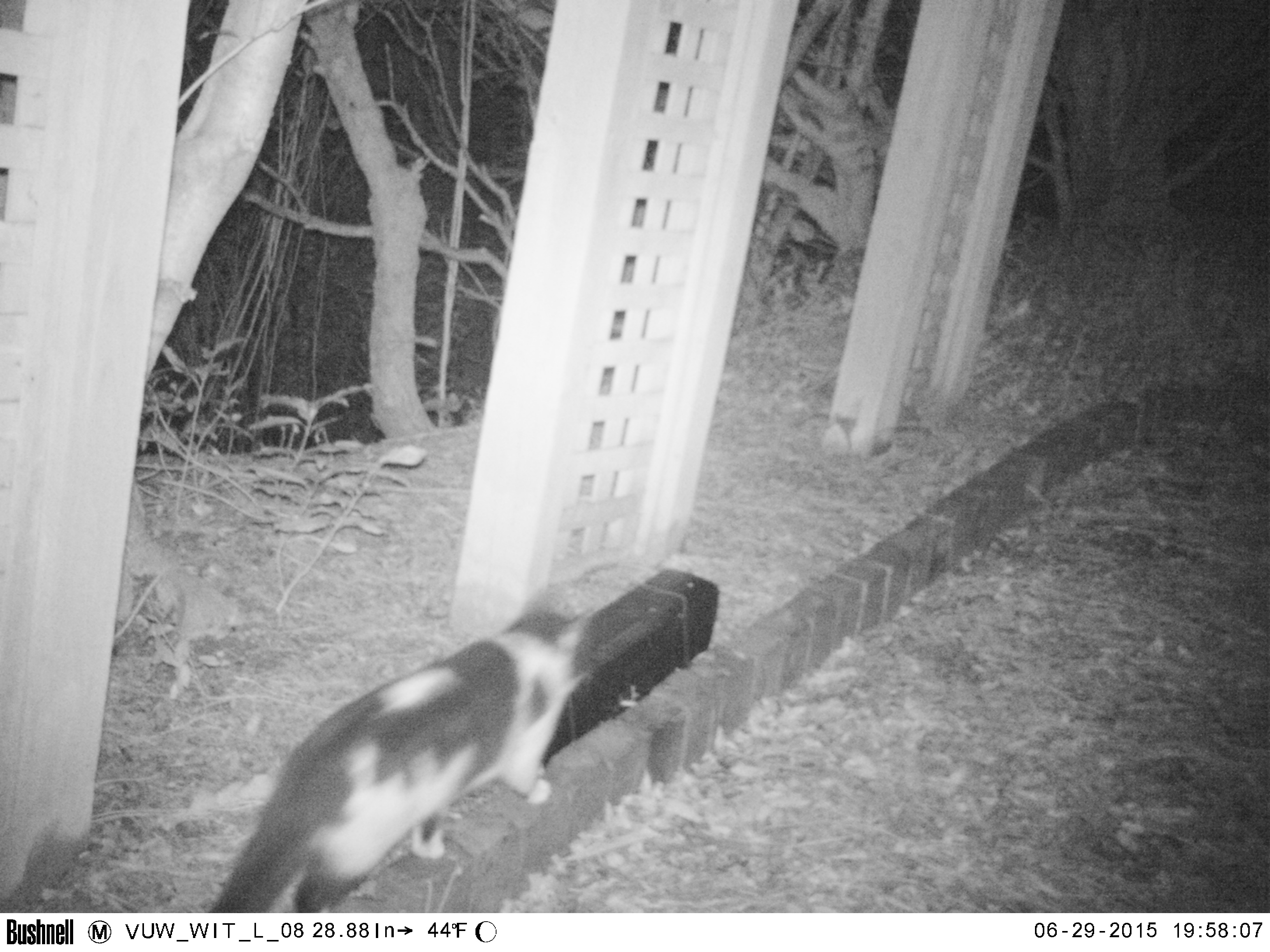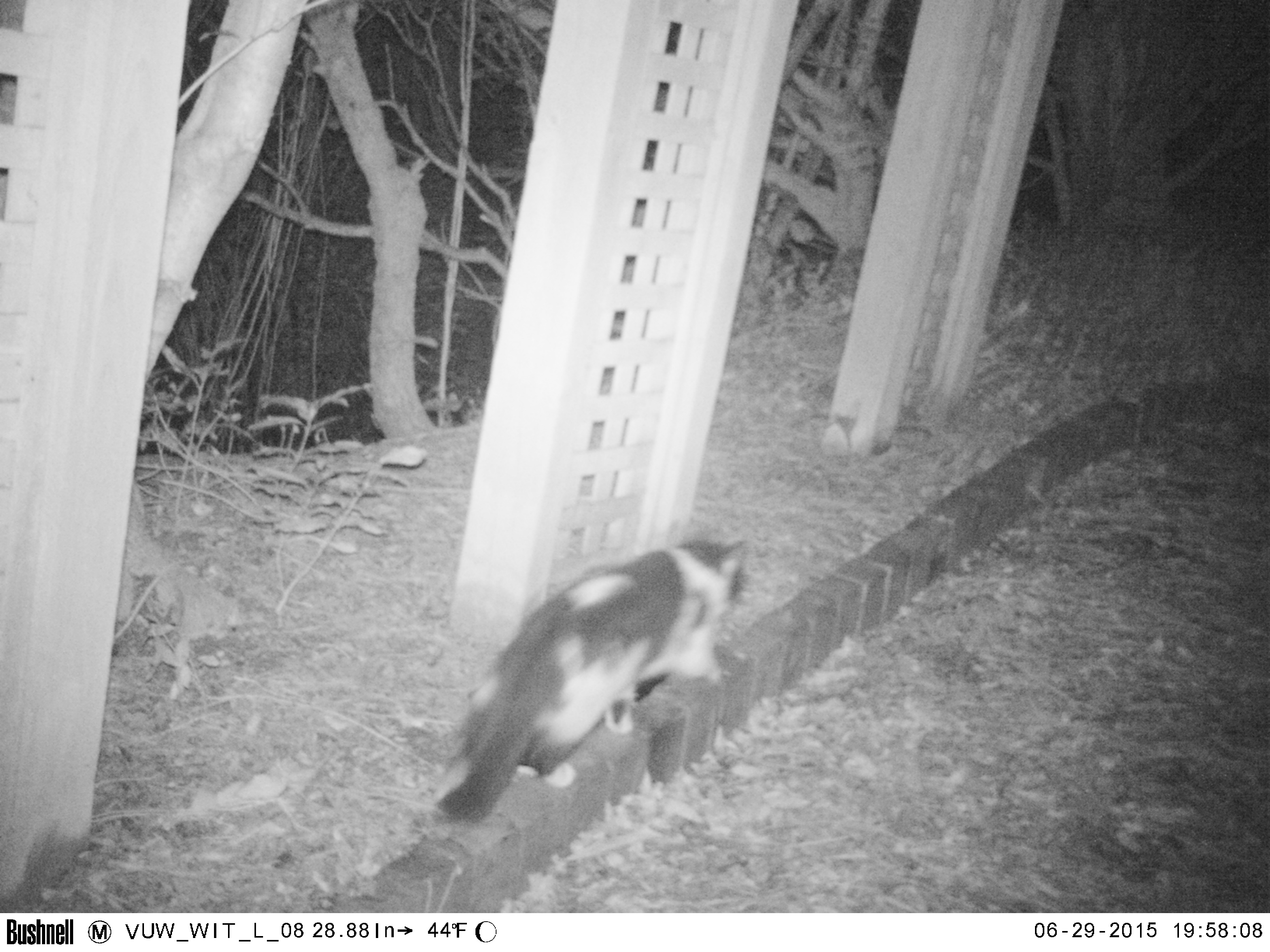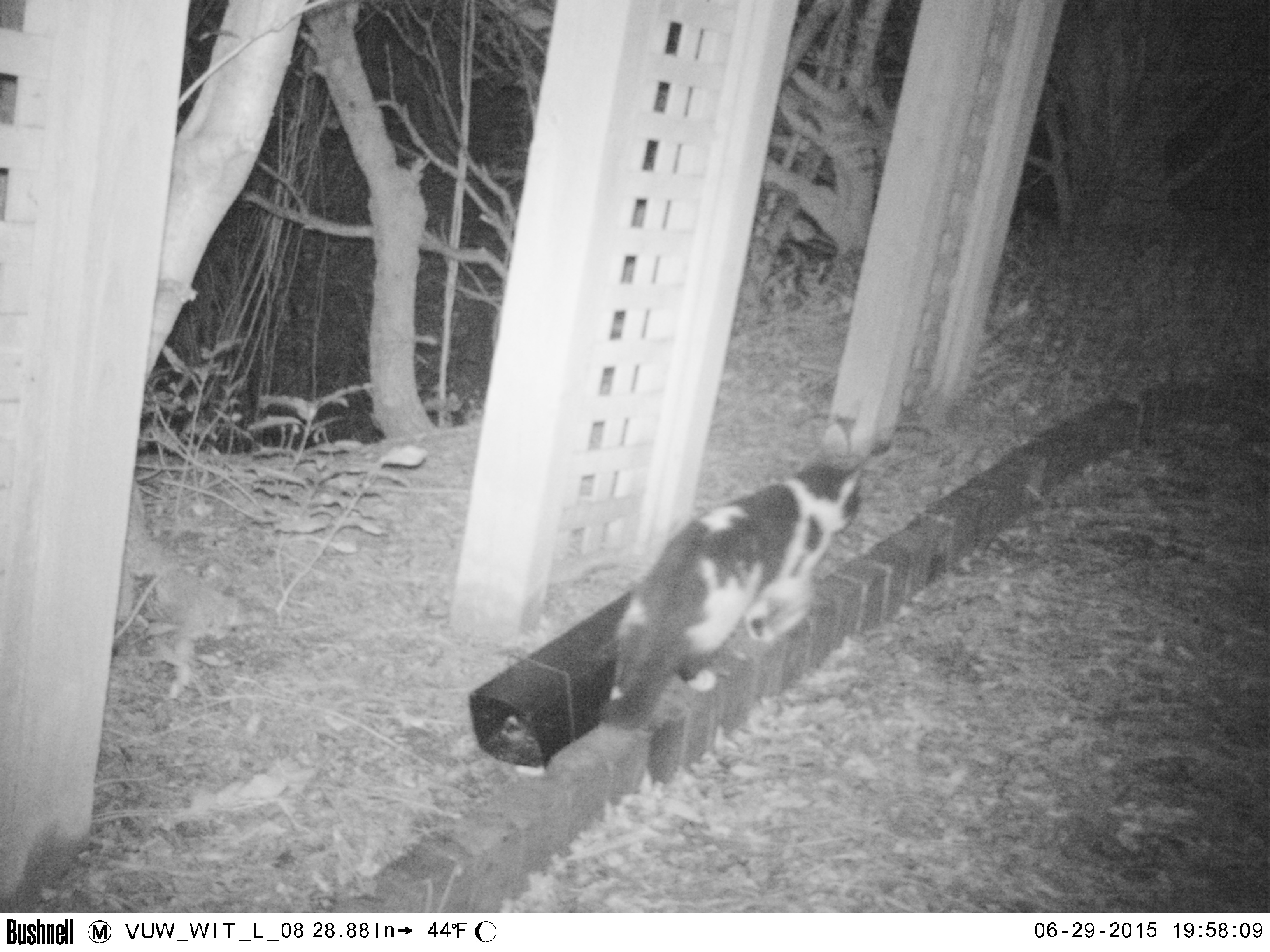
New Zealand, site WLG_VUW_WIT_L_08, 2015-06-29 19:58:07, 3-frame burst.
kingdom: Animalia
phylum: Chordata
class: Mammalia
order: Carnivora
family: Felidae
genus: Felis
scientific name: Felis catus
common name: domestic cat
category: cat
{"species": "cat (domestic cat) (Felis catus)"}